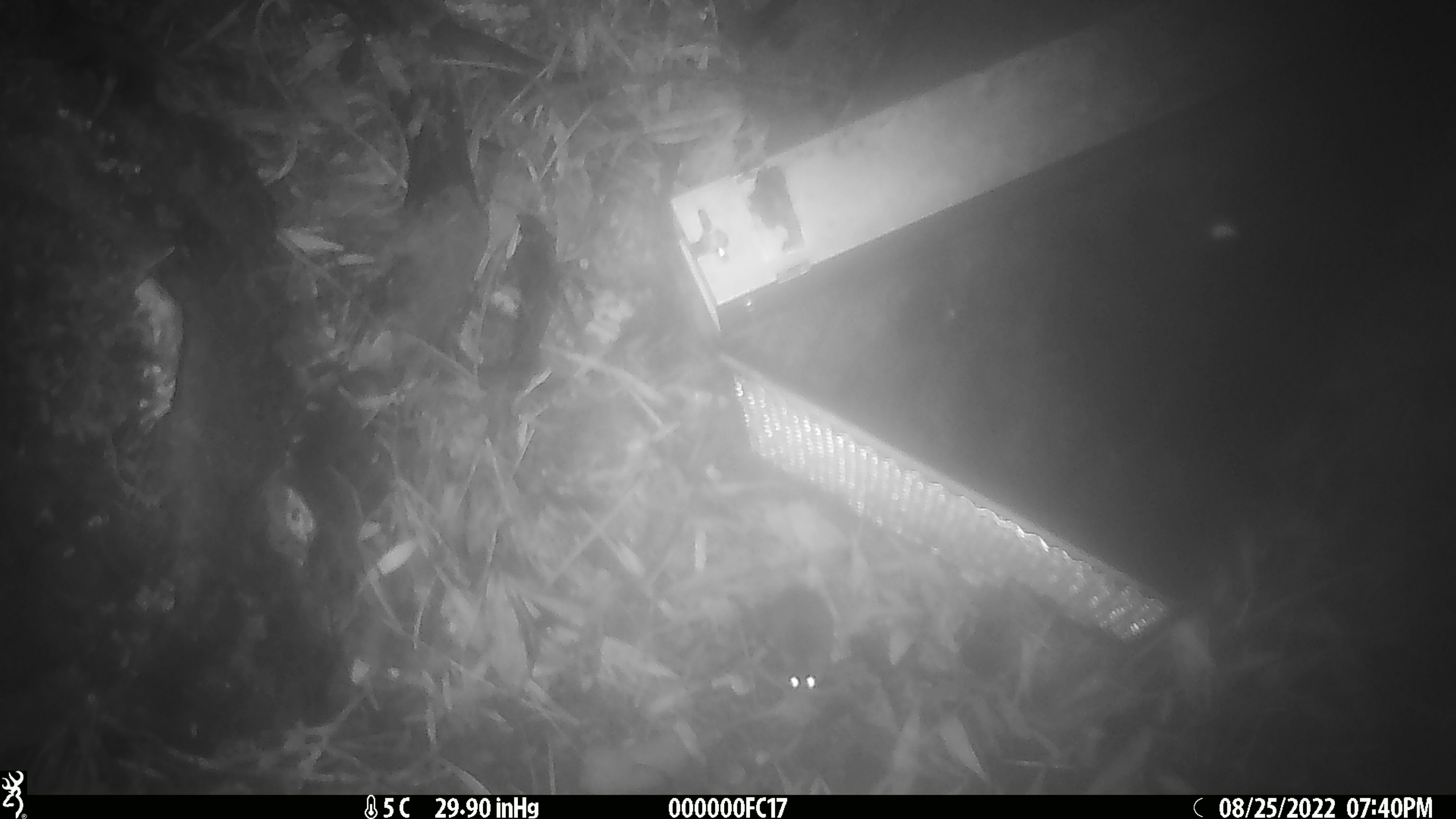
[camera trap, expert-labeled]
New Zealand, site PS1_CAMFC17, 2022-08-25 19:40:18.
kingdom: Animalia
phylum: Chordata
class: Mammalia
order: Rodentia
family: Muridae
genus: Mus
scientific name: Mus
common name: mouse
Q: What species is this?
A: Mouse (Mus).